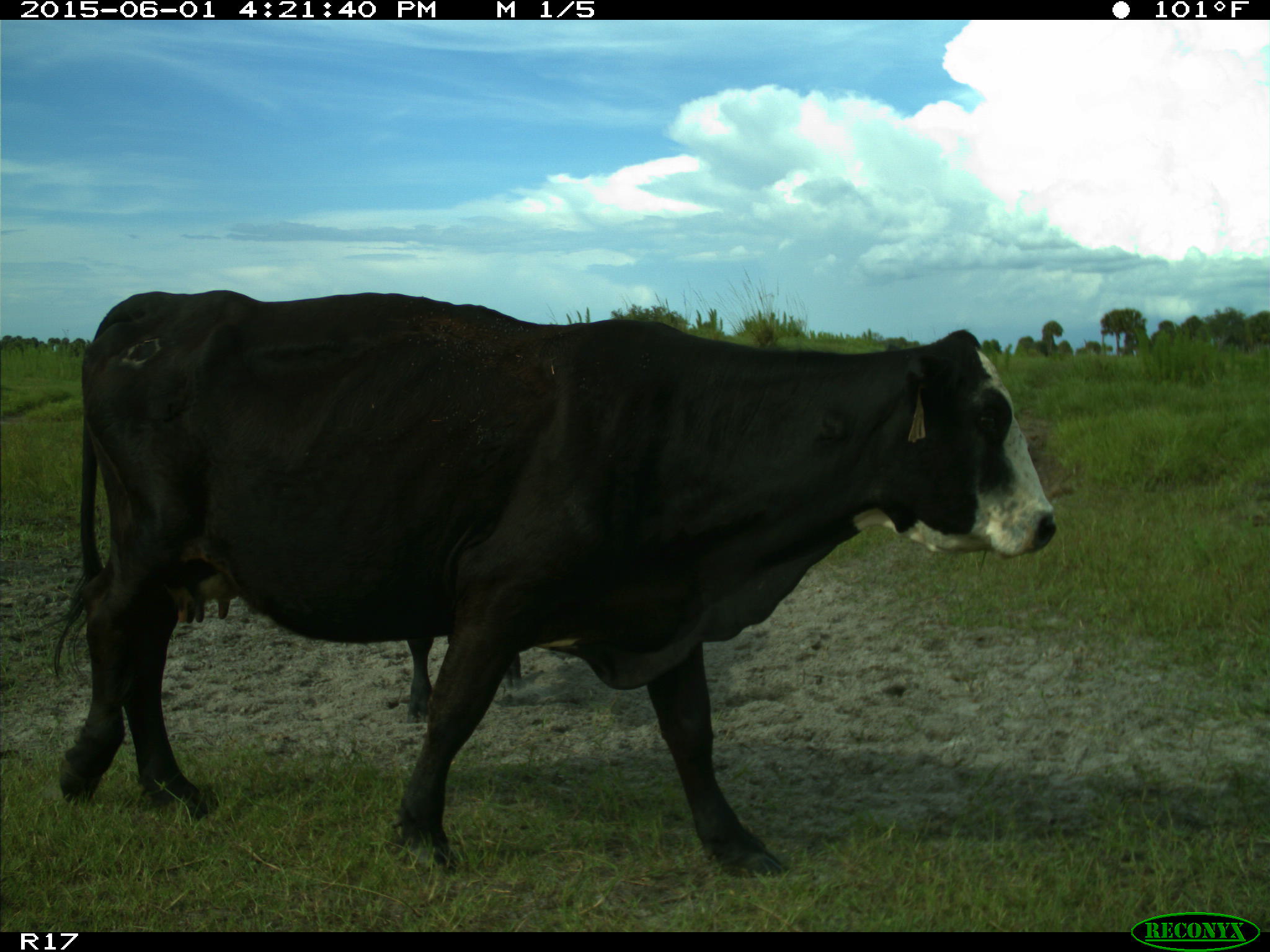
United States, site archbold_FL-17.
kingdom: Animalia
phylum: Chordata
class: Mammalia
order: Artiodactyla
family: Bovidae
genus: Bos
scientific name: Bos taurus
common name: domestic cow